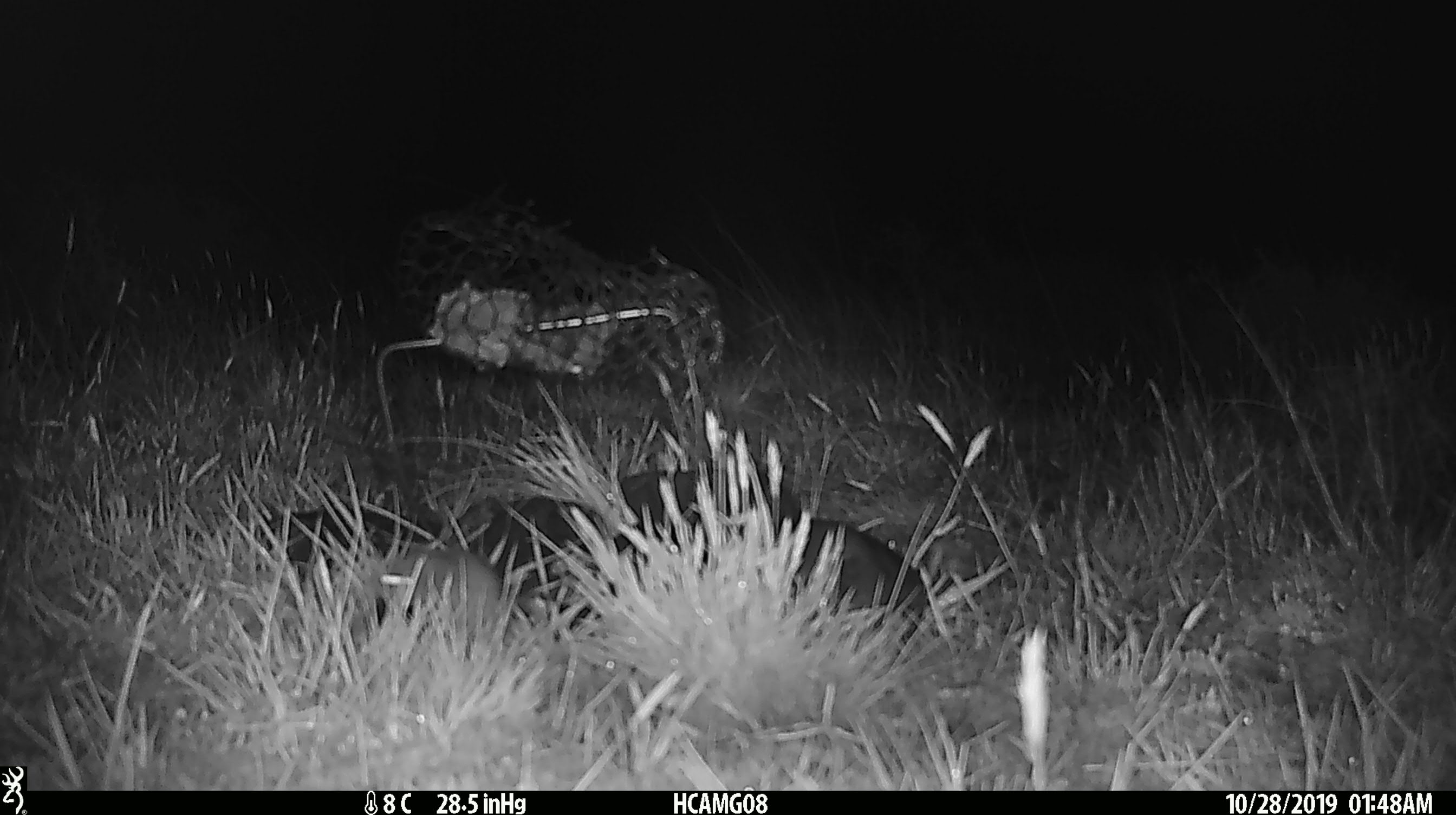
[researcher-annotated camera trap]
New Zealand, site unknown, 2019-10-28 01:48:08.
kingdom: Animalia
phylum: Chordata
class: Mammalia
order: Rodentia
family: Muridae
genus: Mus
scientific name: Mus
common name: mouse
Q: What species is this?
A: Mouse (Mus).